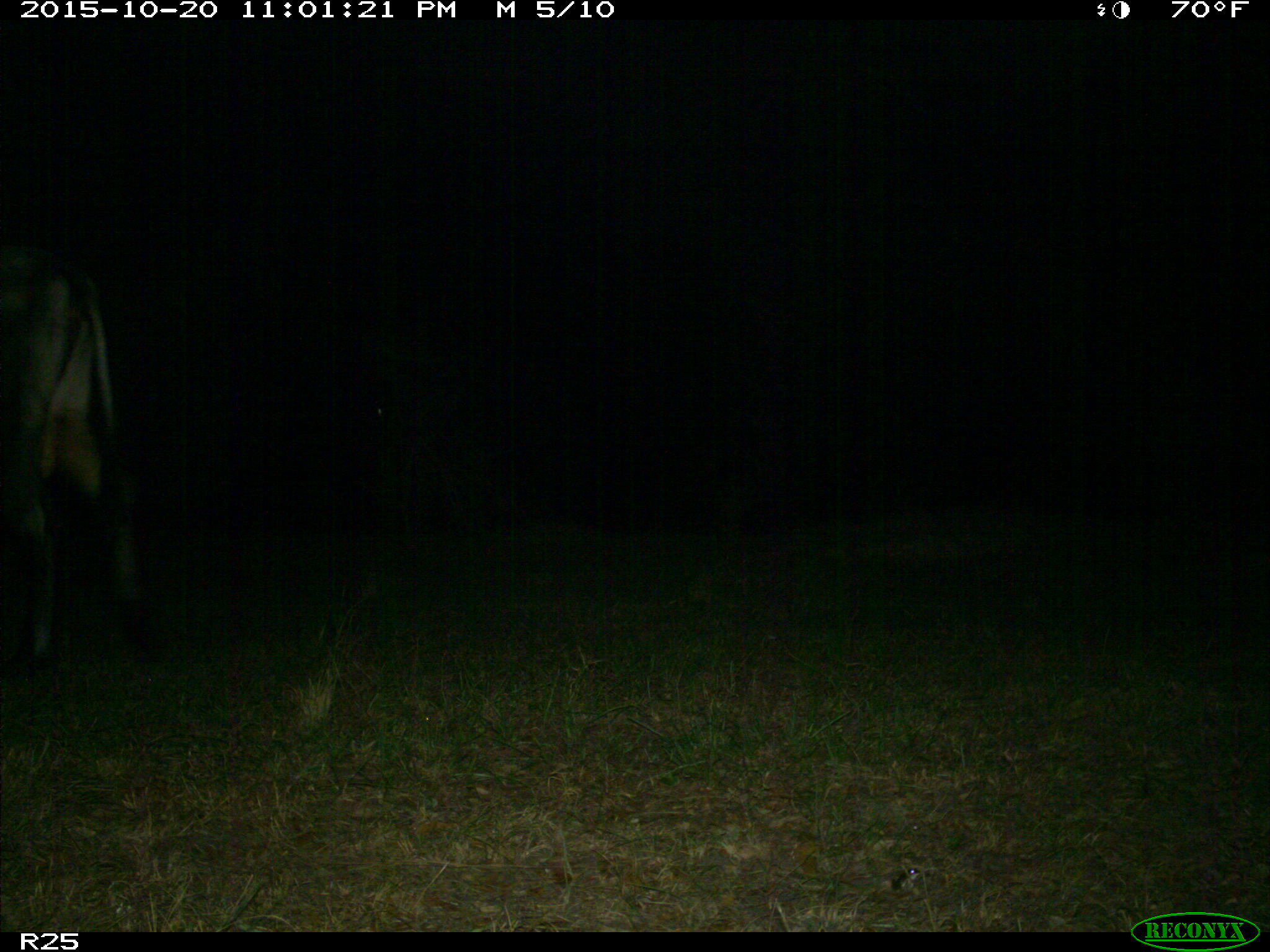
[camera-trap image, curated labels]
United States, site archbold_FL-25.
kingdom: Animalia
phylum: Chordata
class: Mammalia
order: Artiodactyla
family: Bovidae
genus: Bos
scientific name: Bos taurus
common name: domestic cow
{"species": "Bos taurus (domestic cow)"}